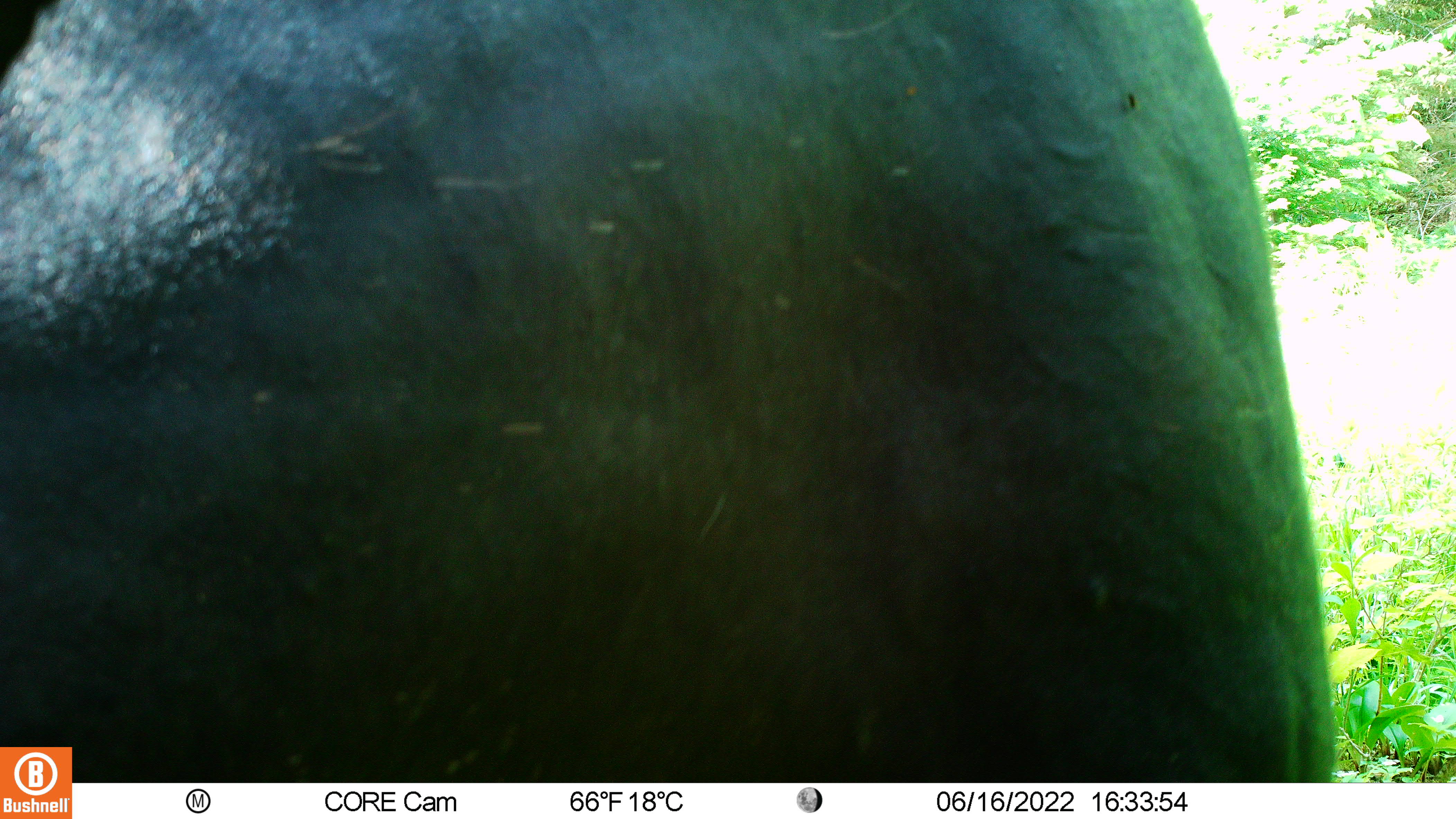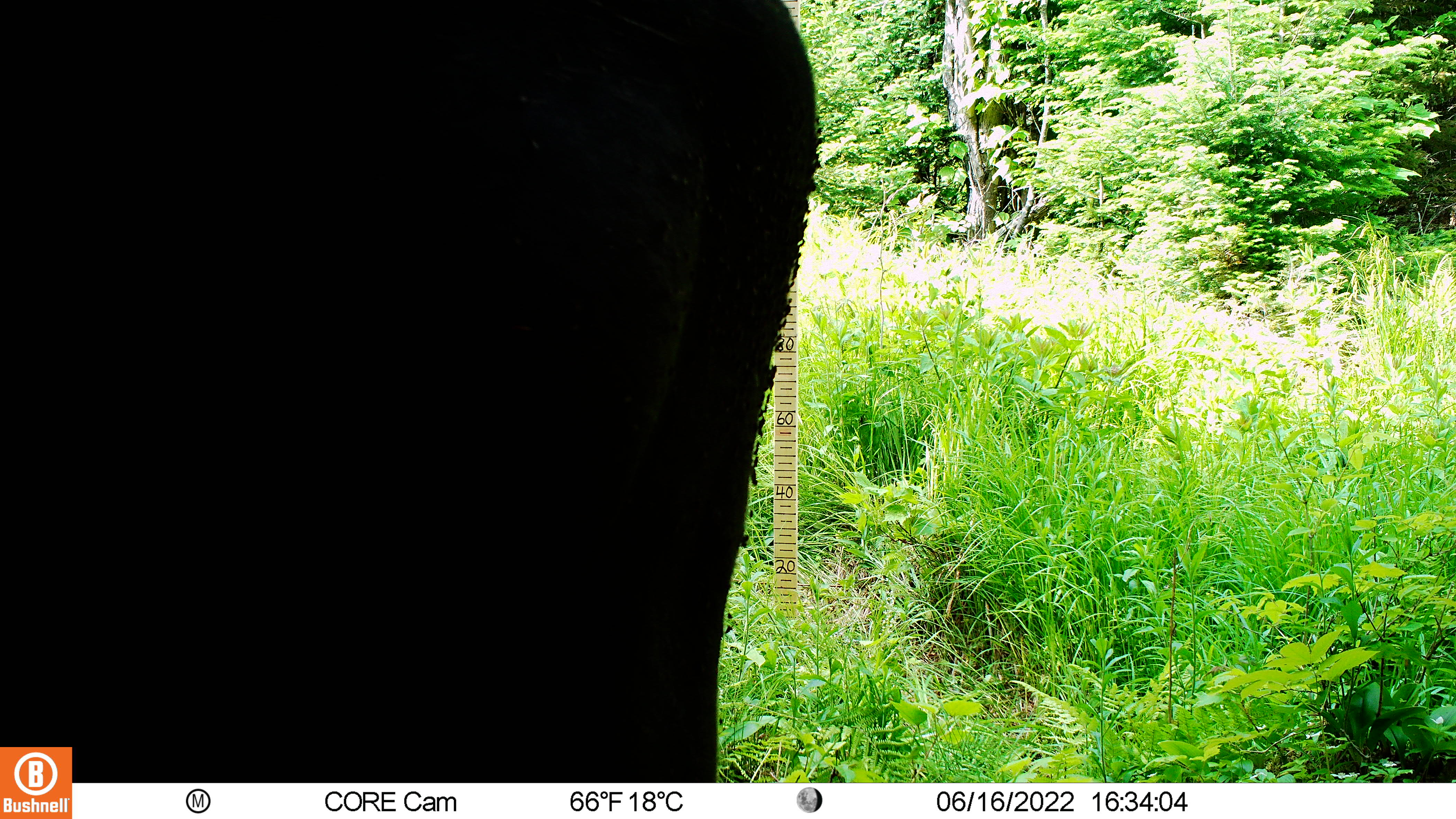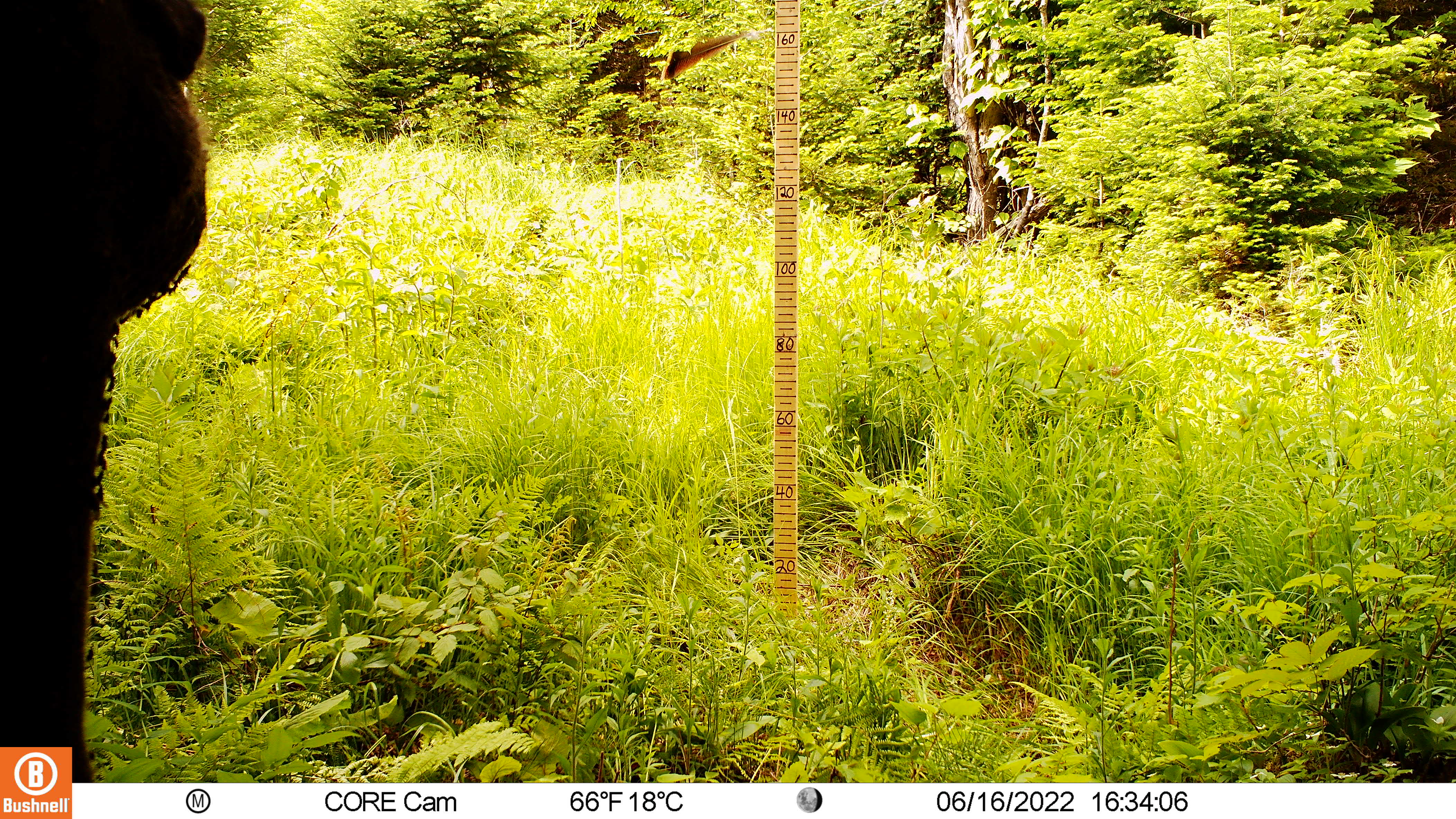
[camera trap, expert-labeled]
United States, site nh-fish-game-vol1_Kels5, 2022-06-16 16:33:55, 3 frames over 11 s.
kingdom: Animalia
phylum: Chordata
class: Mammalia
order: Artiodactyla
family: Cervidae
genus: Alces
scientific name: Alces alces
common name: moose